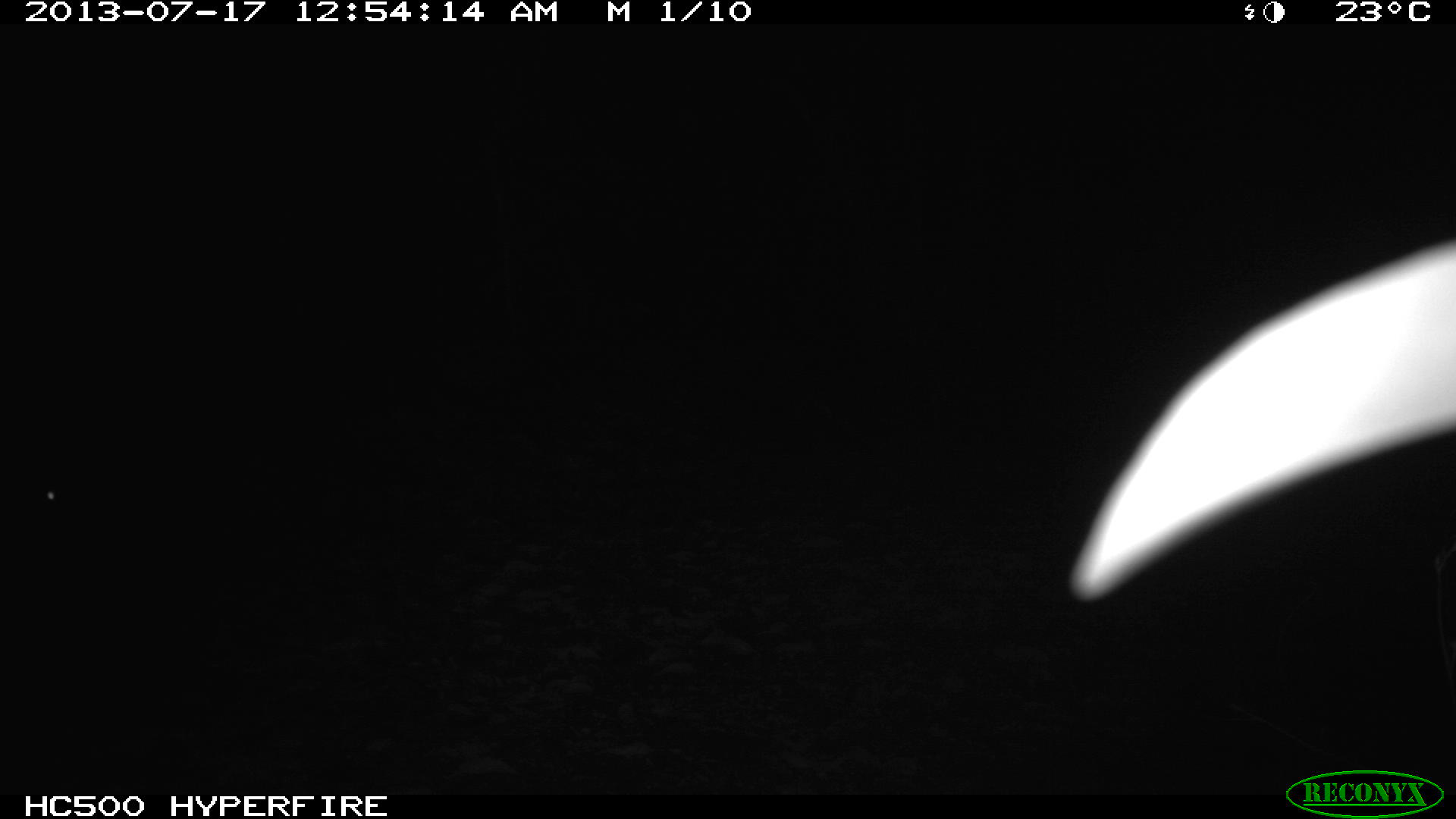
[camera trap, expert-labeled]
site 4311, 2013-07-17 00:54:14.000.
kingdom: Animalia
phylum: Chordata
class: Mammalia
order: Carnivora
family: Felidae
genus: Leopardus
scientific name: Leopardus wiedii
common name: margay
Leopardus wiedii (margay), count 1.